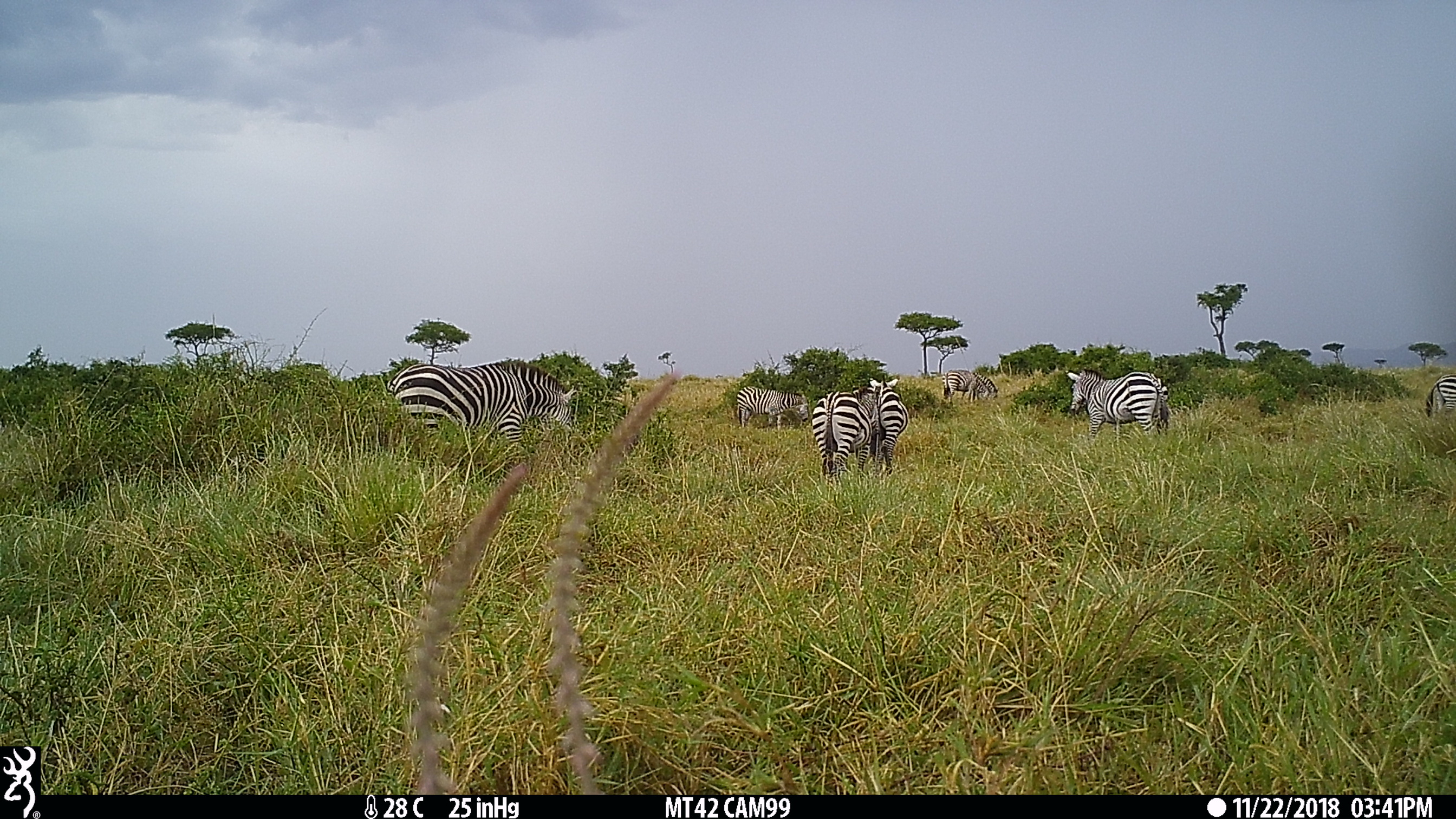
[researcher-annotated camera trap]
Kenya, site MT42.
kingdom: Animalia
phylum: Chordata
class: Mammalia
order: Perissodactyla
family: Equidae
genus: Equus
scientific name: Equus quagga burchellii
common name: burchell's zebra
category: zebra